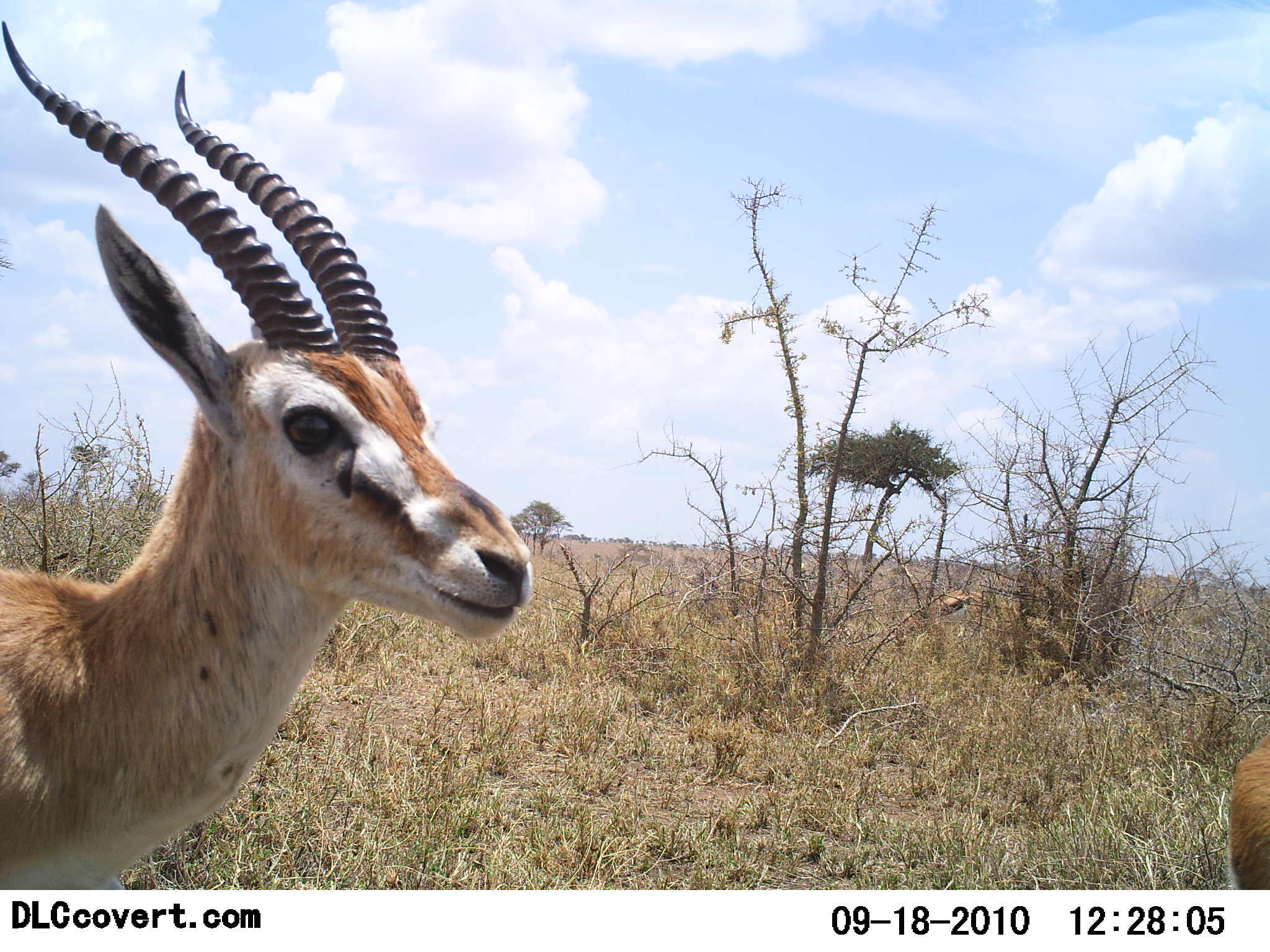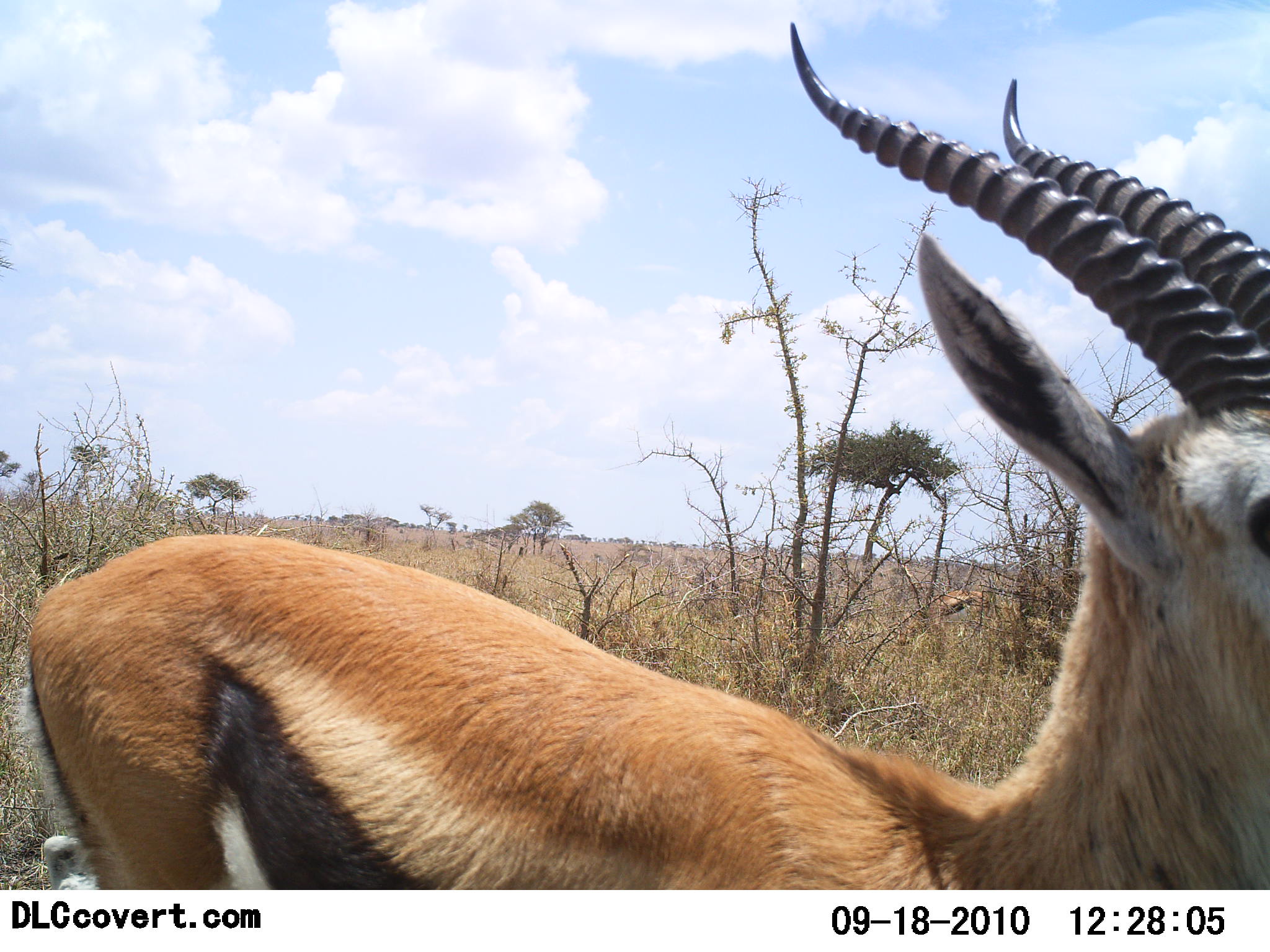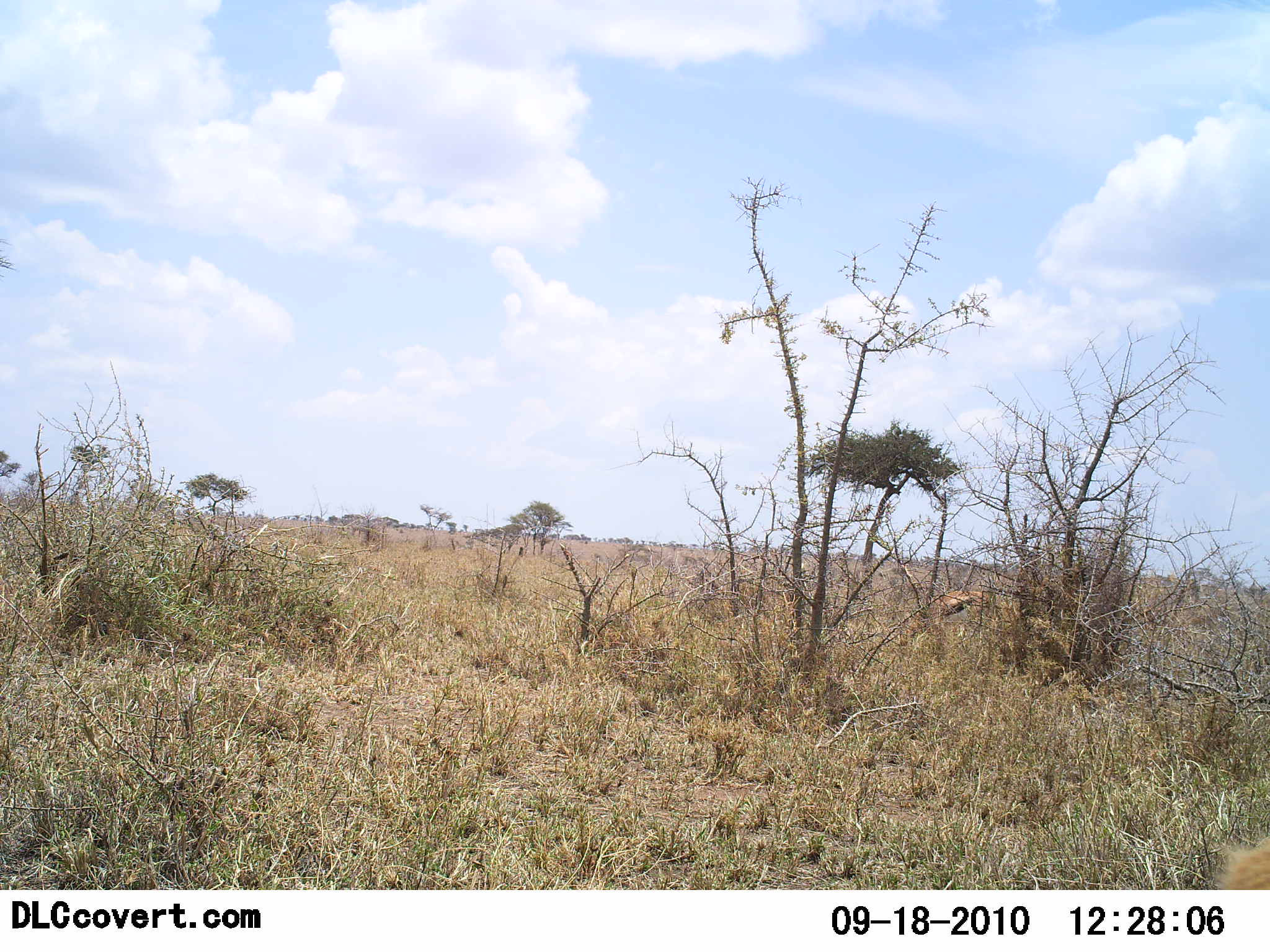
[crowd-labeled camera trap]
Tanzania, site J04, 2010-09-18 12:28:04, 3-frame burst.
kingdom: Animalia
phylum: Chordata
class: Mammalia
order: Artiodactyla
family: Bovidae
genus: Eudorcas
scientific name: Eudorcas thomsonii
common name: thomson's gazelle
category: gazellethomsons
Gazellethomsons (thomson's gazelle) (Eudorcas thomsonii), count 2. Behavior (volunteer vote fractions): standing 18%, resting 0%, moving 94%, interacting 0%. Young present (vote fraction): 0%. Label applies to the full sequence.